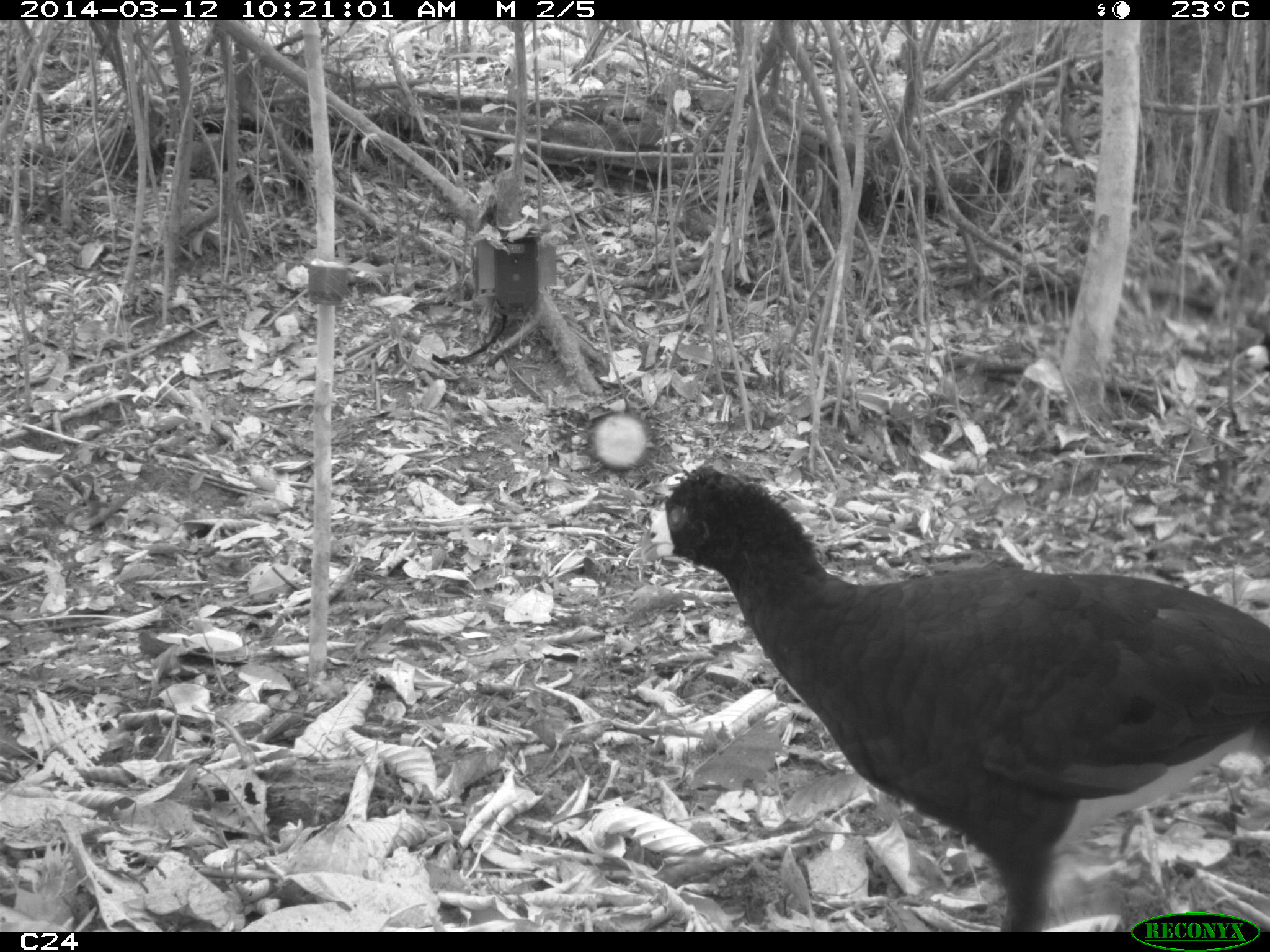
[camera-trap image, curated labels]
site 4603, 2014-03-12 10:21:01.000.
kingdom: Animalia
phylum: Chordata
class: Aves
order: Galliformes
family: Cracidae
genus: Crax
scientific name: Crax alector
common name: black curassow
Crax alector (black curassow), count 2, age adult, sex female.